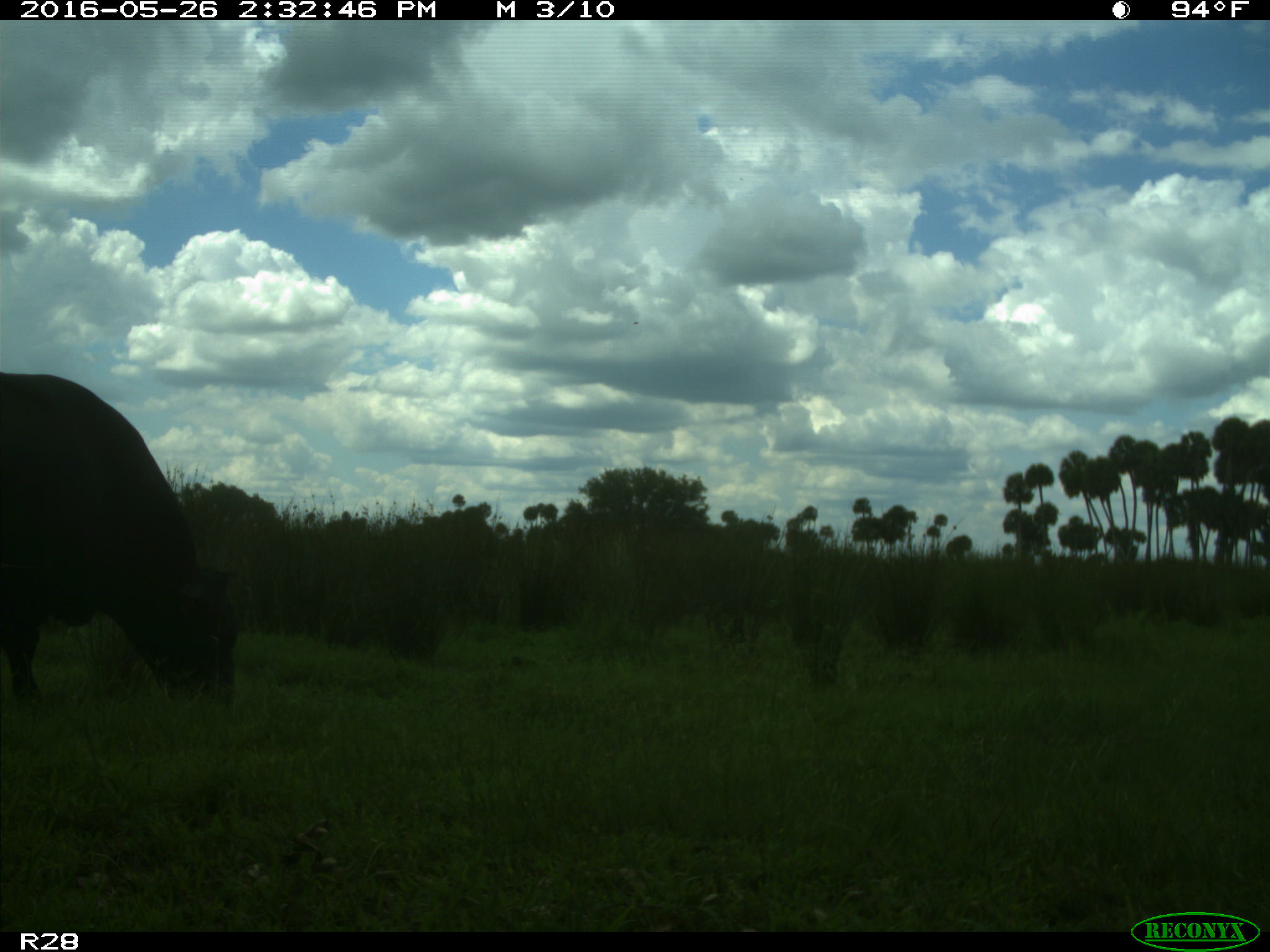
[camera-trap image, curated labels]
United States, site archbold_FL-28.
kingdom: Animalia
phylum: Chordata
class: Mammalia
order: Artiodactyla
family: Bovidae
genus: Bos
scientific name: Bos taurus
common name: domestic cow